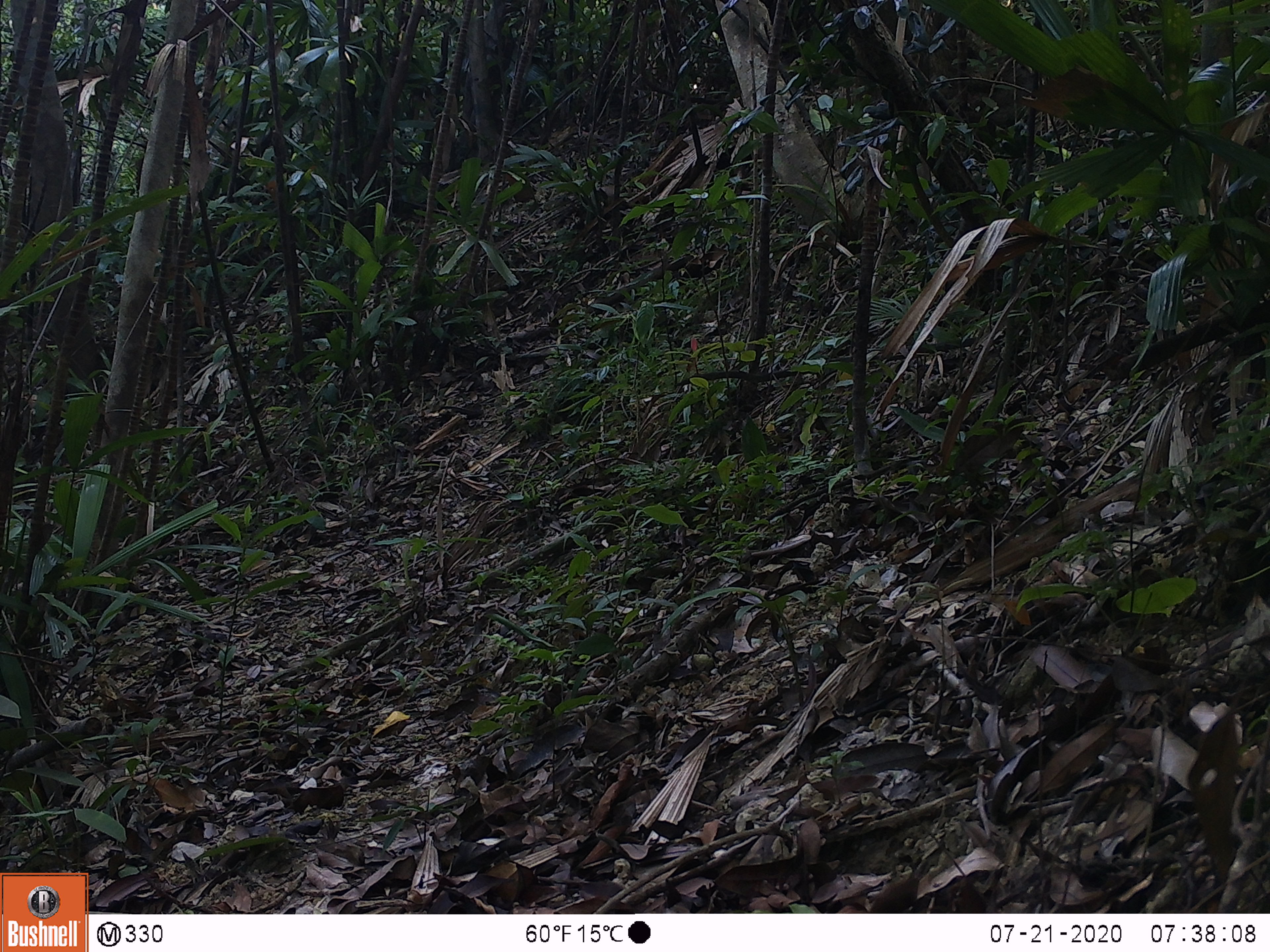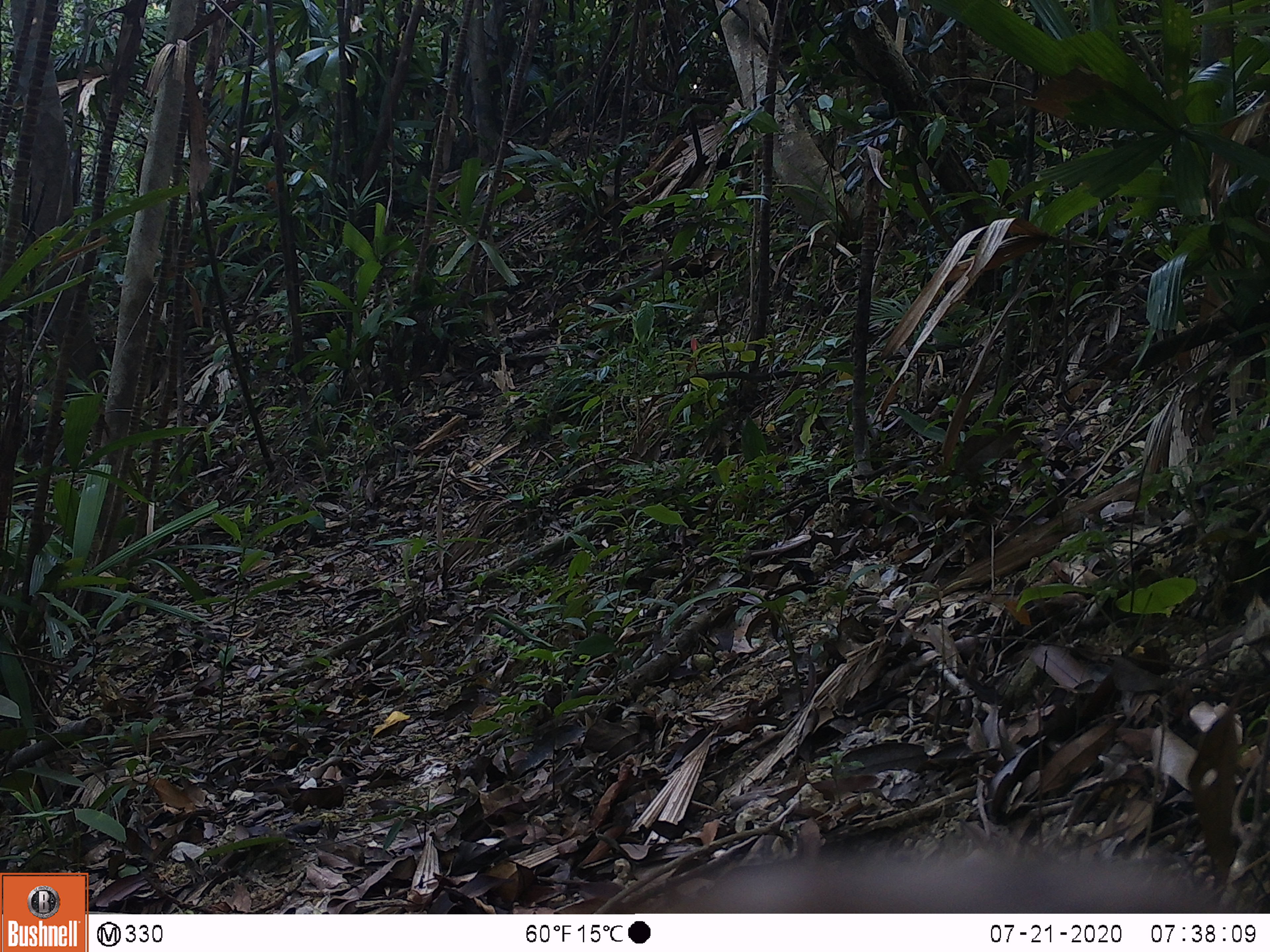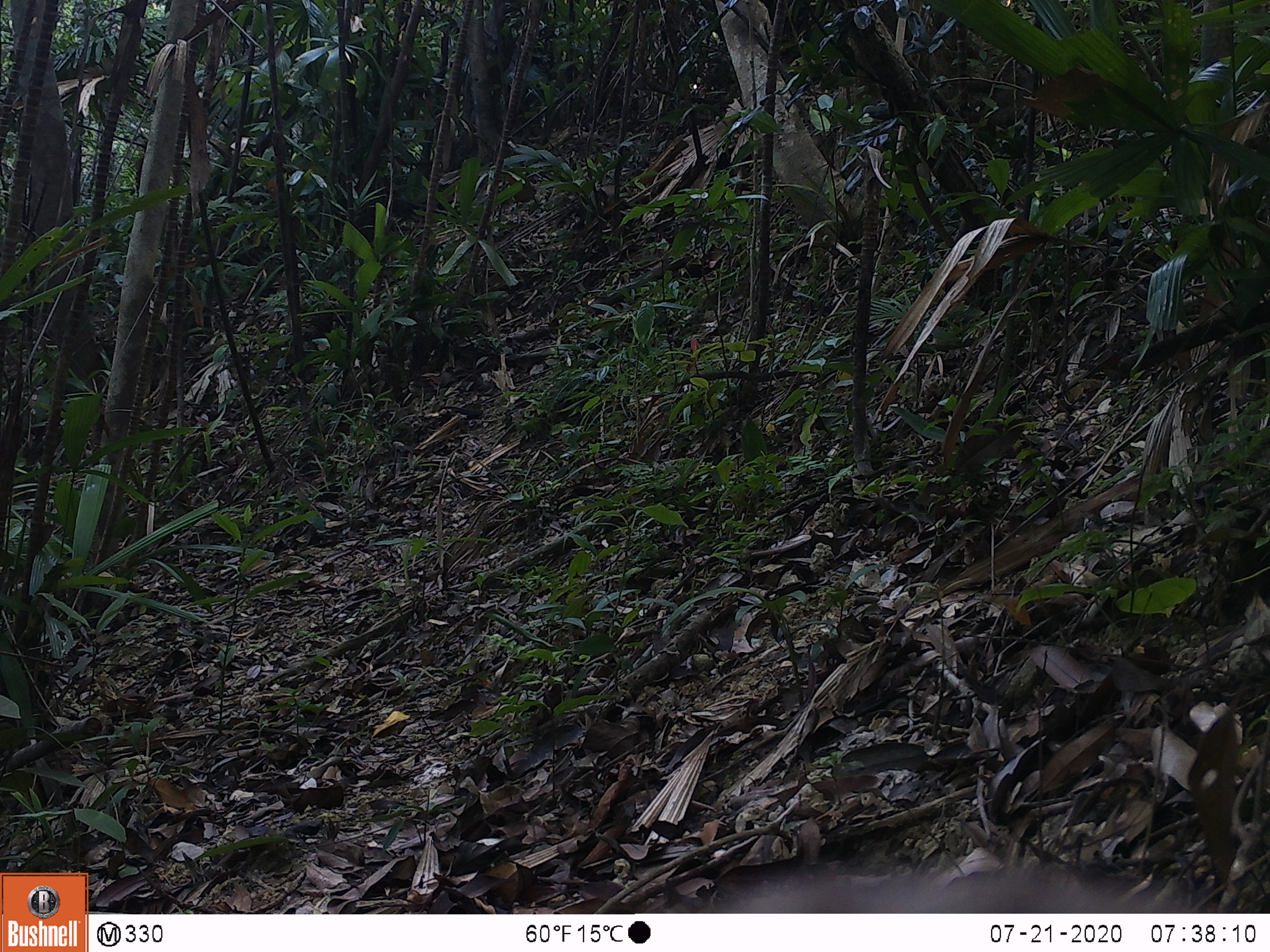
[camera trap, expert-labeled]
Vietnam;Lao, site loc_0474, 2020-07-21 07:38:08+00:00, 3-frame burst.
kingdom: Animalia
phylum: Chordata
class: Aves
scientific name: Aves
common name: bird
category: unidentified bird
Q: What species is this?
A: Unidentified bird (bird) (Aves).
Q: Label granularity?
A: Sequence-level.